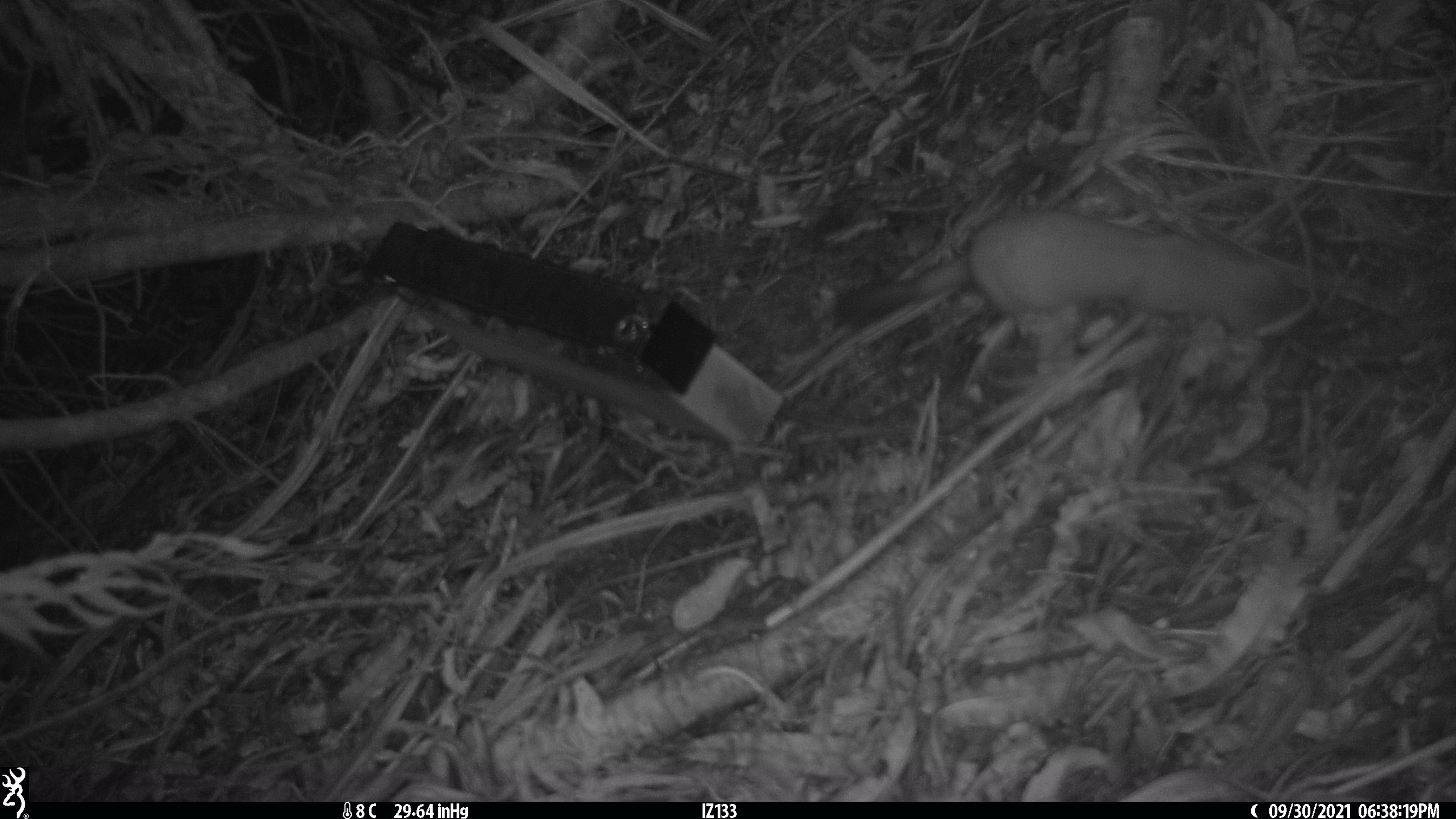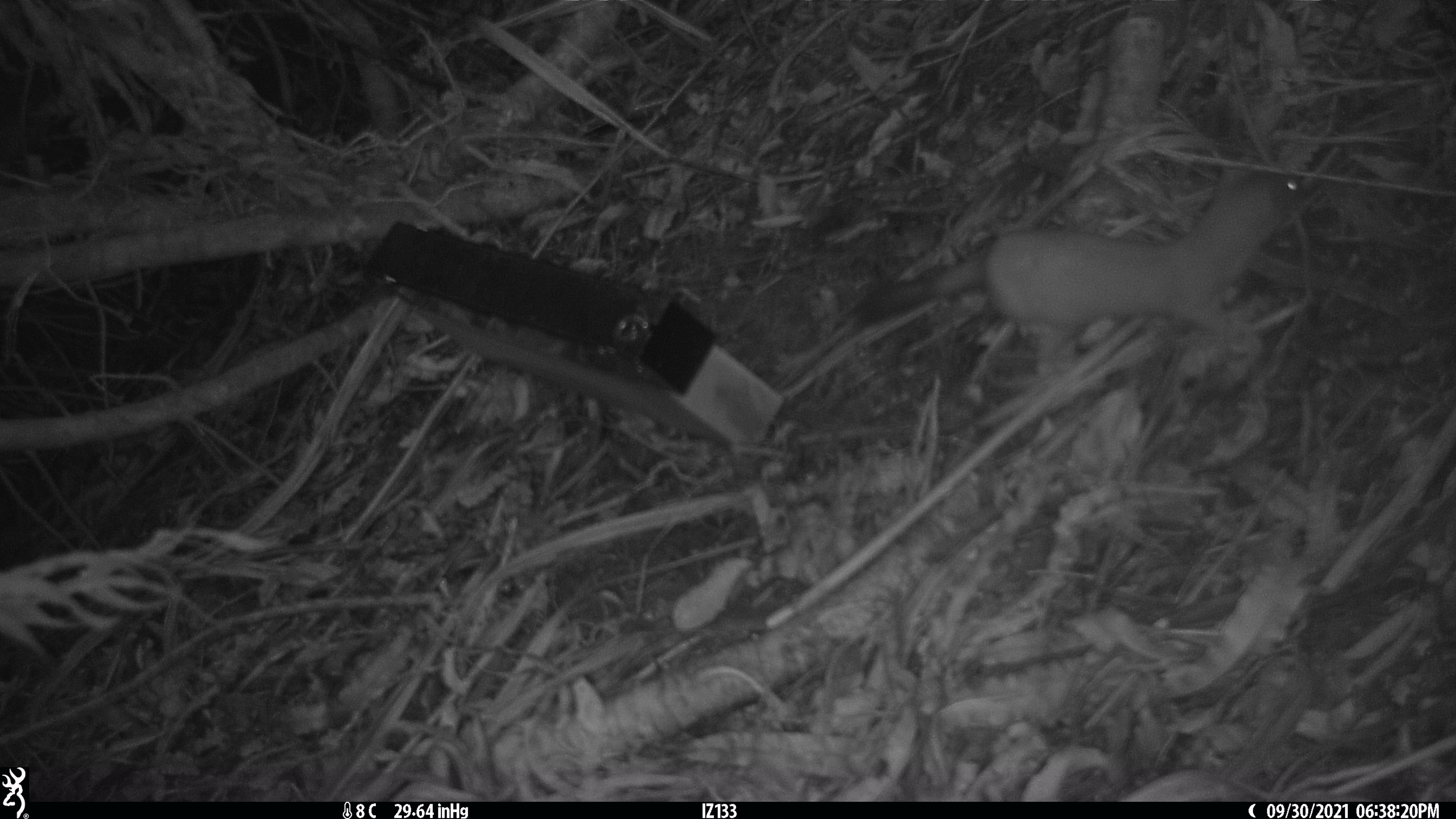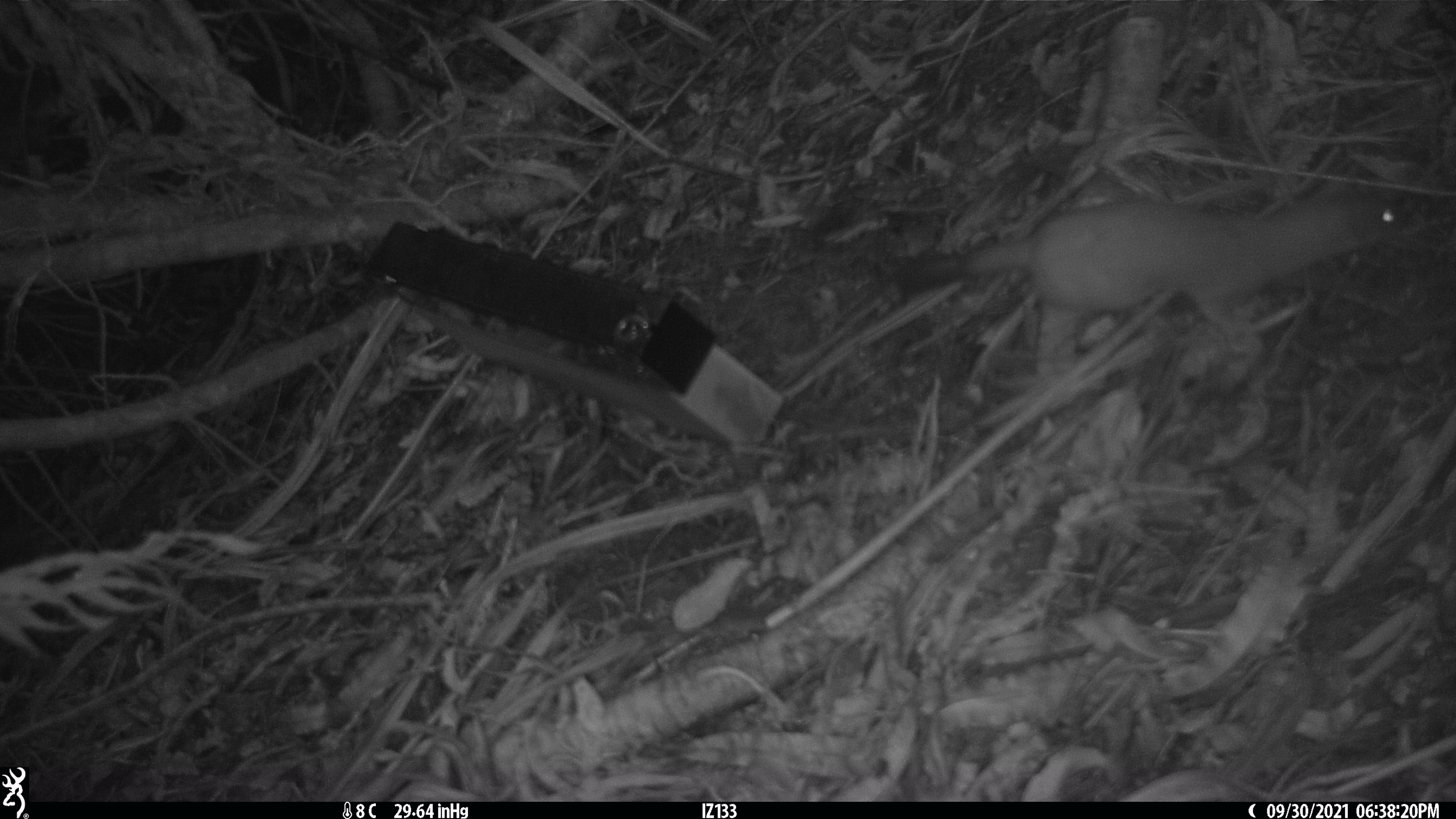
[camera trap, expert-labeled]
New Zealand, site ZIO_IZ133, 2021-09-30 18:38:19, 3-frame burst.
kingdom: Animalia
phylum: Chordata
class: Mammalia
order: Carnivora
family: Mustelidae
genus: Mustela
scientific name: Mustela erminea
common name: stoat